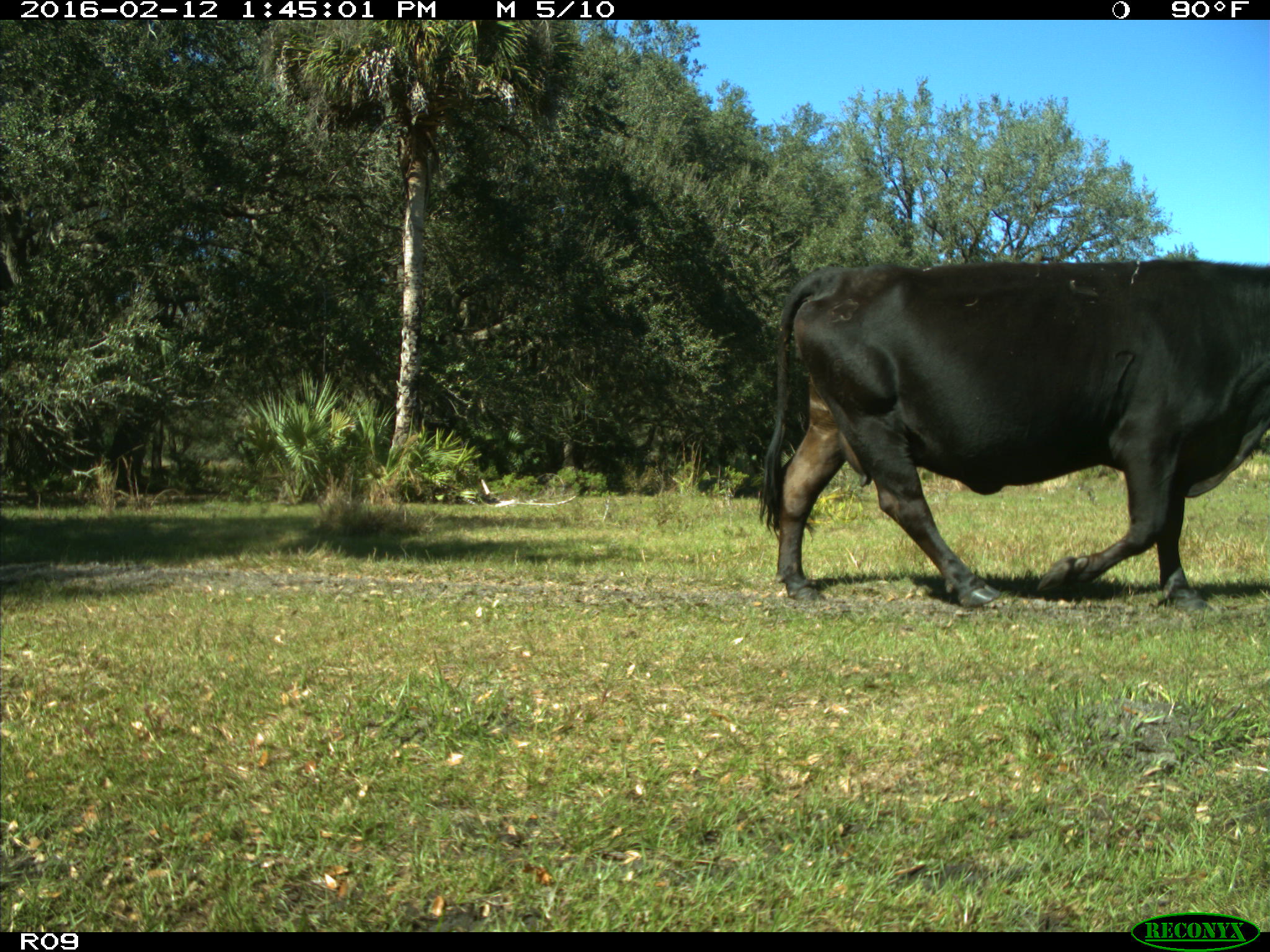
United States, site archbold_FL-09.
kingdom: Animalia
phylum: Chordata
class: Mammalia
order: Artiodactyla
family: Bovidae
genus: Bos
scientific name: Bos taurus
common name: domestic cow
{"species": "Bos taurus (domestic cow)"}